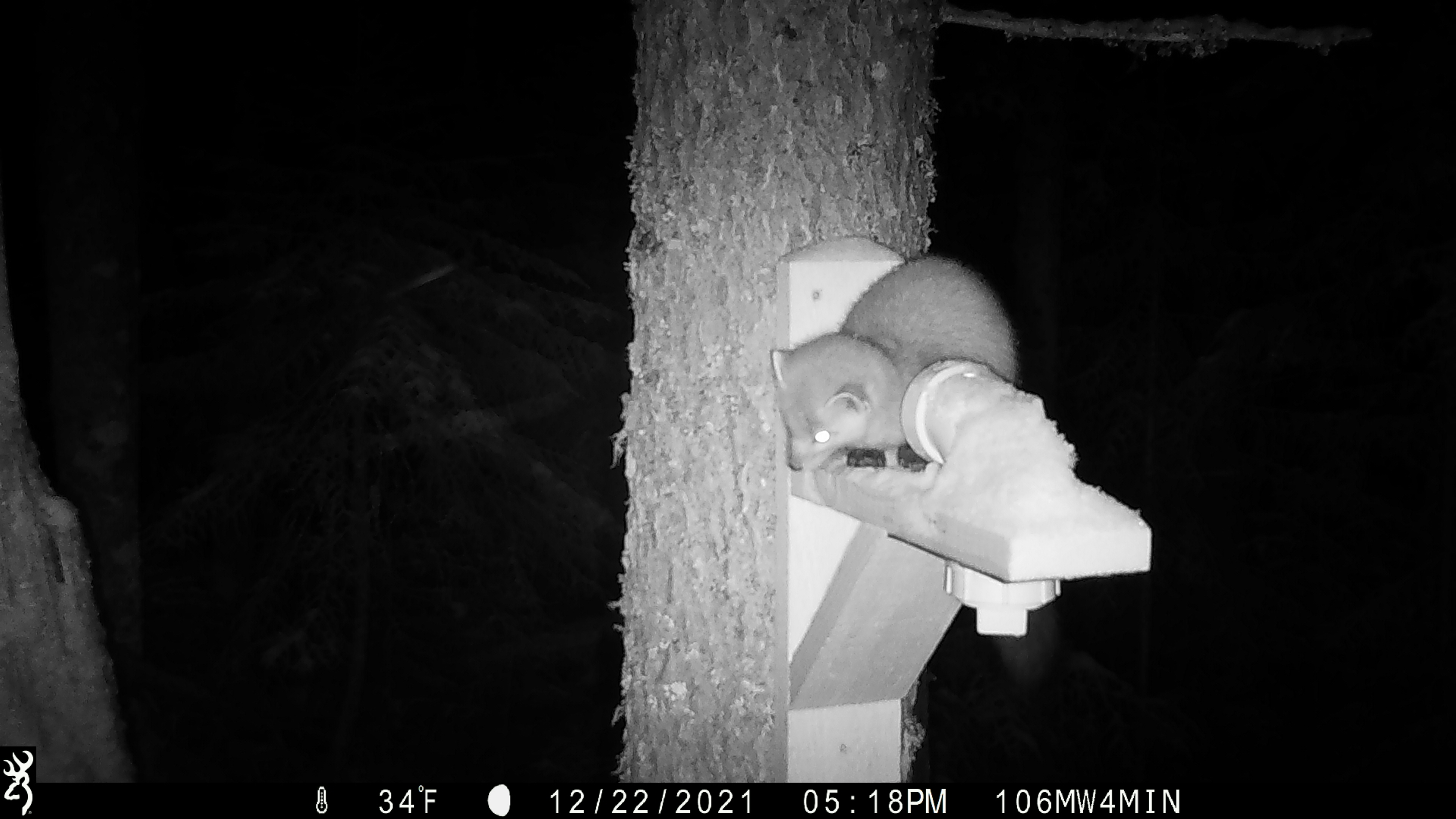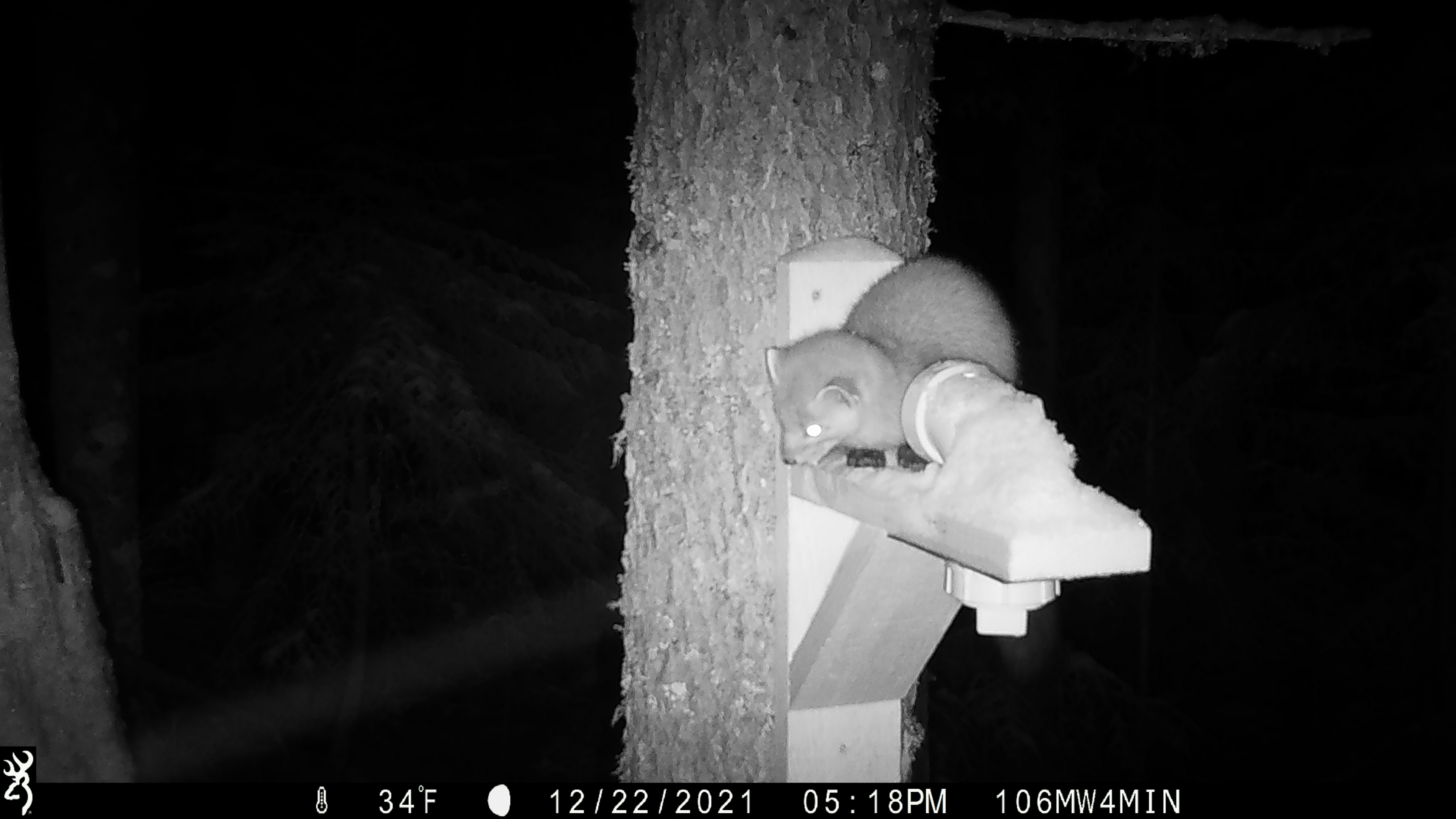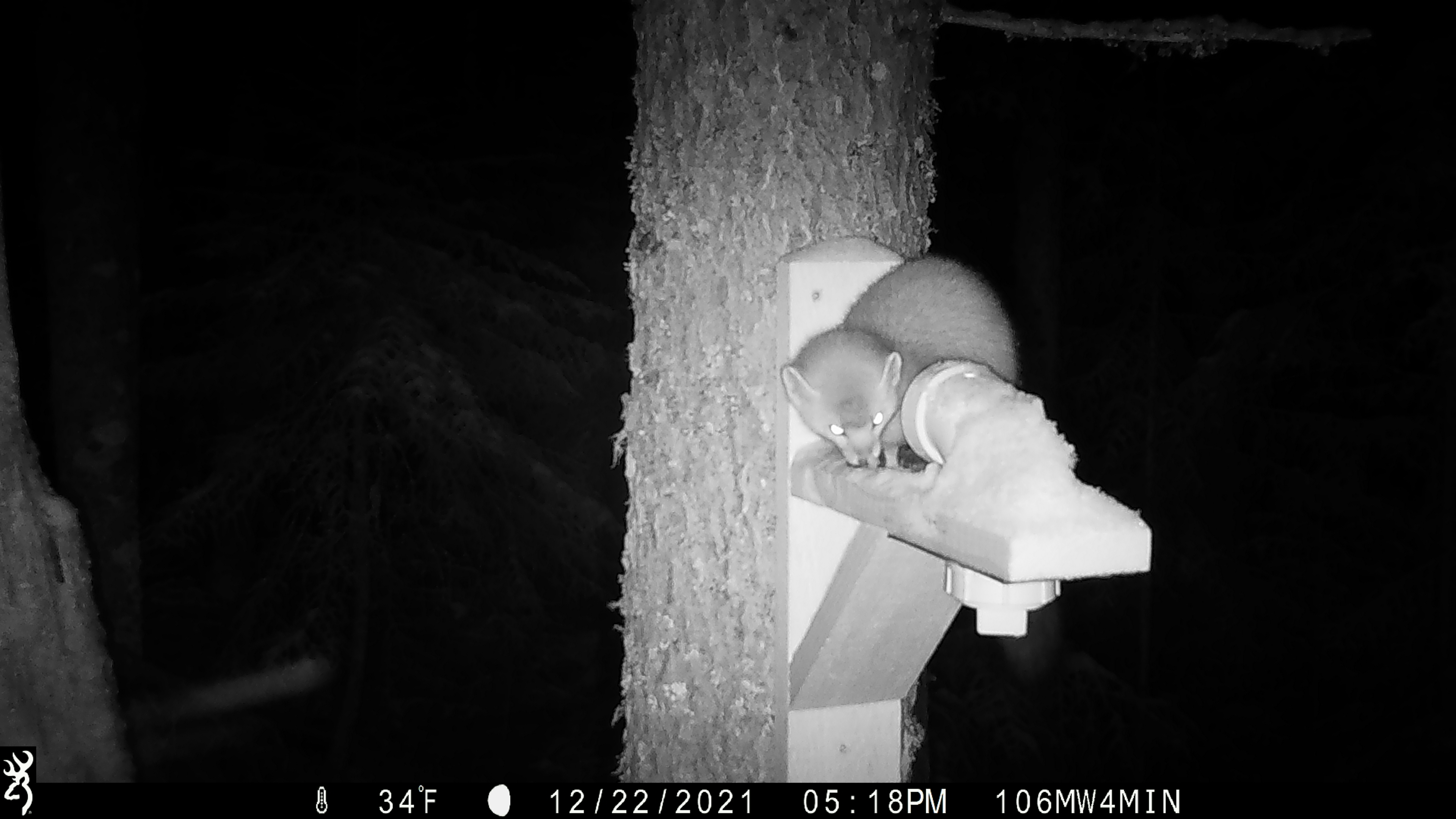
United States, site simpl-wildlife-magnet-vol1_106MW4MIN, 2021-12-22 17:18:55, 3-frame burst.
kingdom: Animalia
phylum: Chordata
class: Mammalia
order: Carnivora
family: Mustelidae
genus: Martes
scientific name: Martes americana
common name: american marten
American marten (Martes americana).